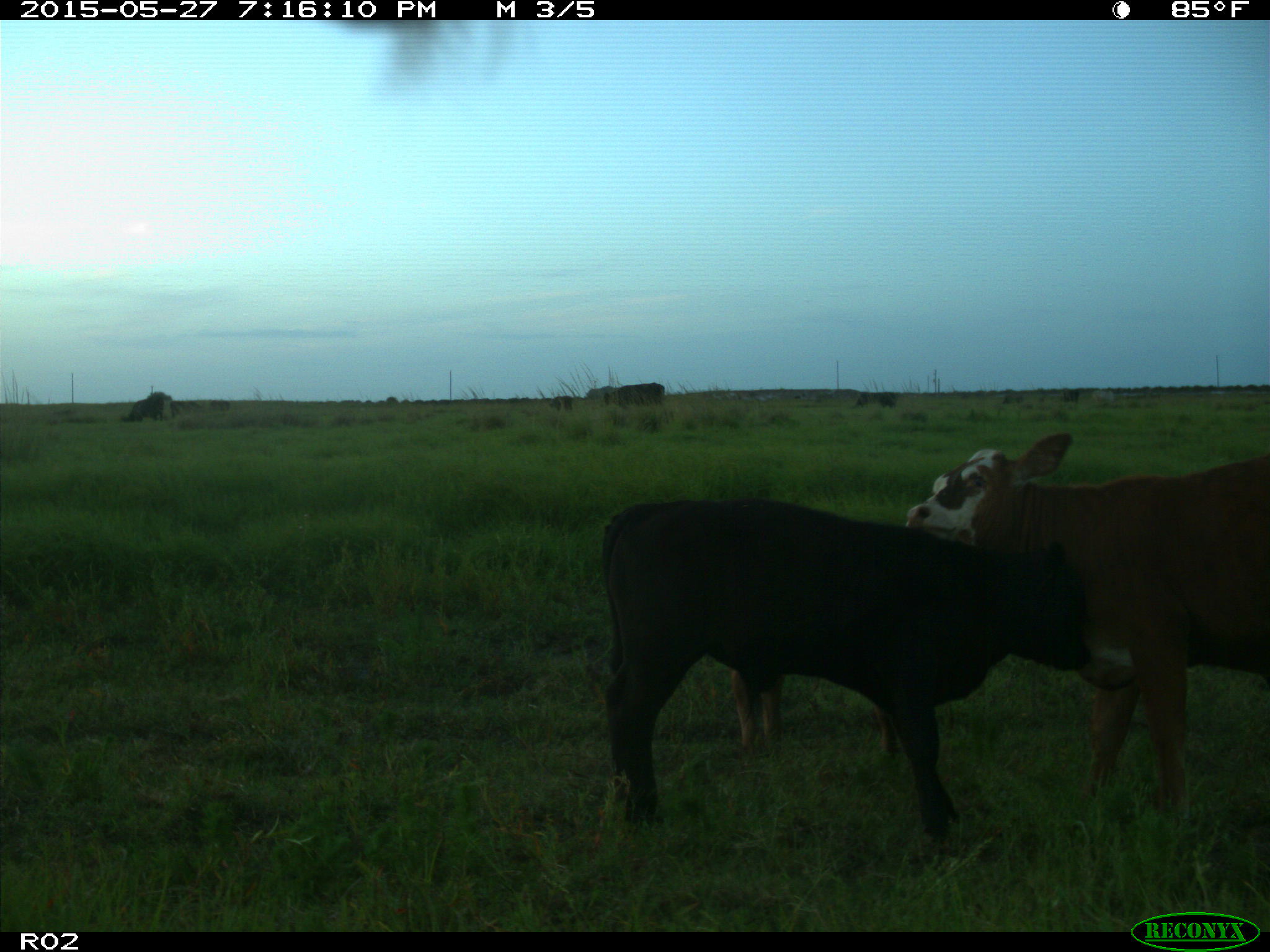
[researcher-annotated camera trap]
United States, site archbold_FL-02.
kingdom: Animalia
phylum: Chordata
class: Mammalia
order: Artiodactyla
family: Bovidae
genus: Bos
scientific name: Bos taurus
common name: domestic cow